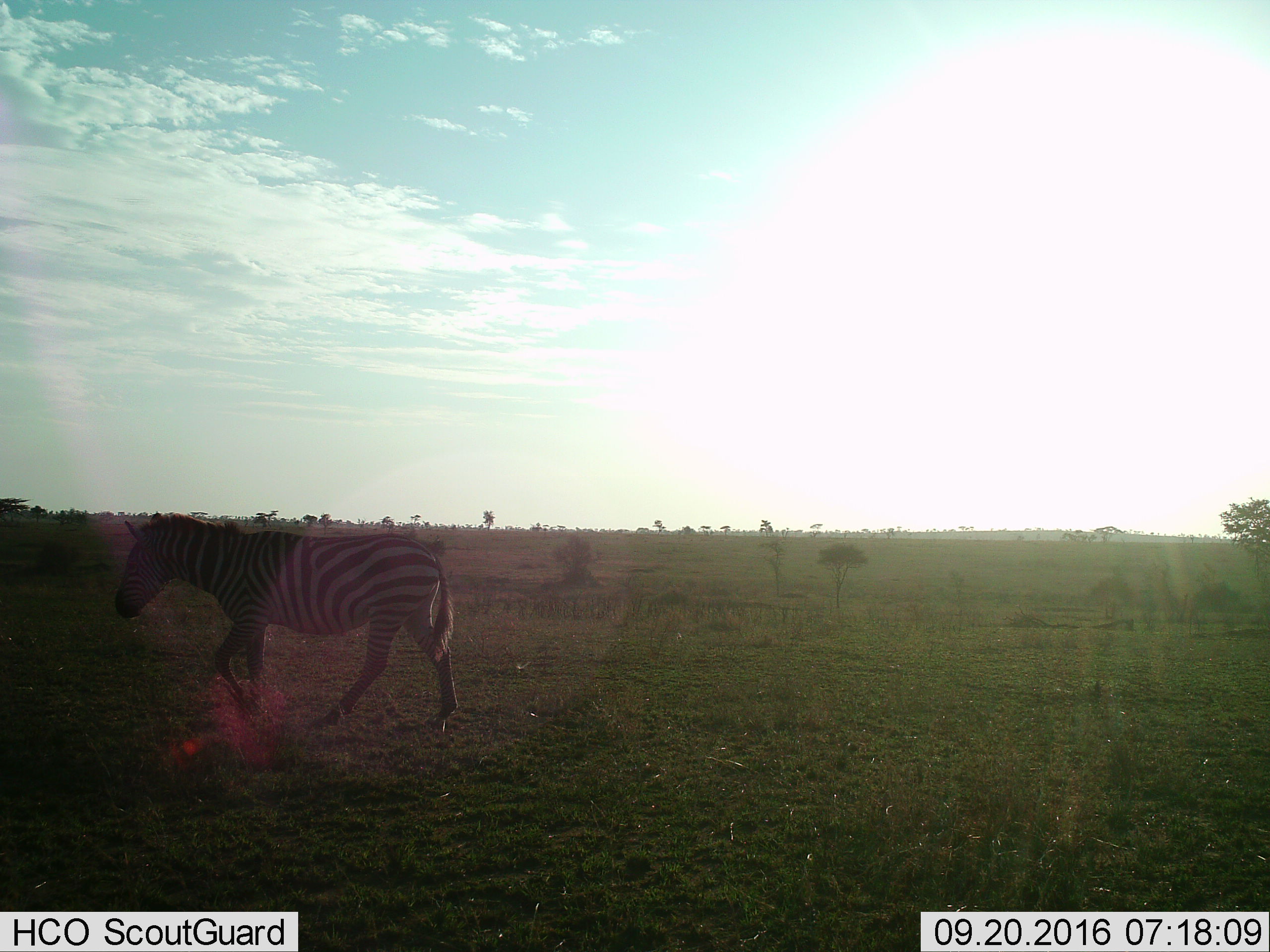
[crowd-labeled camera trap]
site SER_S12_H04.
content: unidentified animal